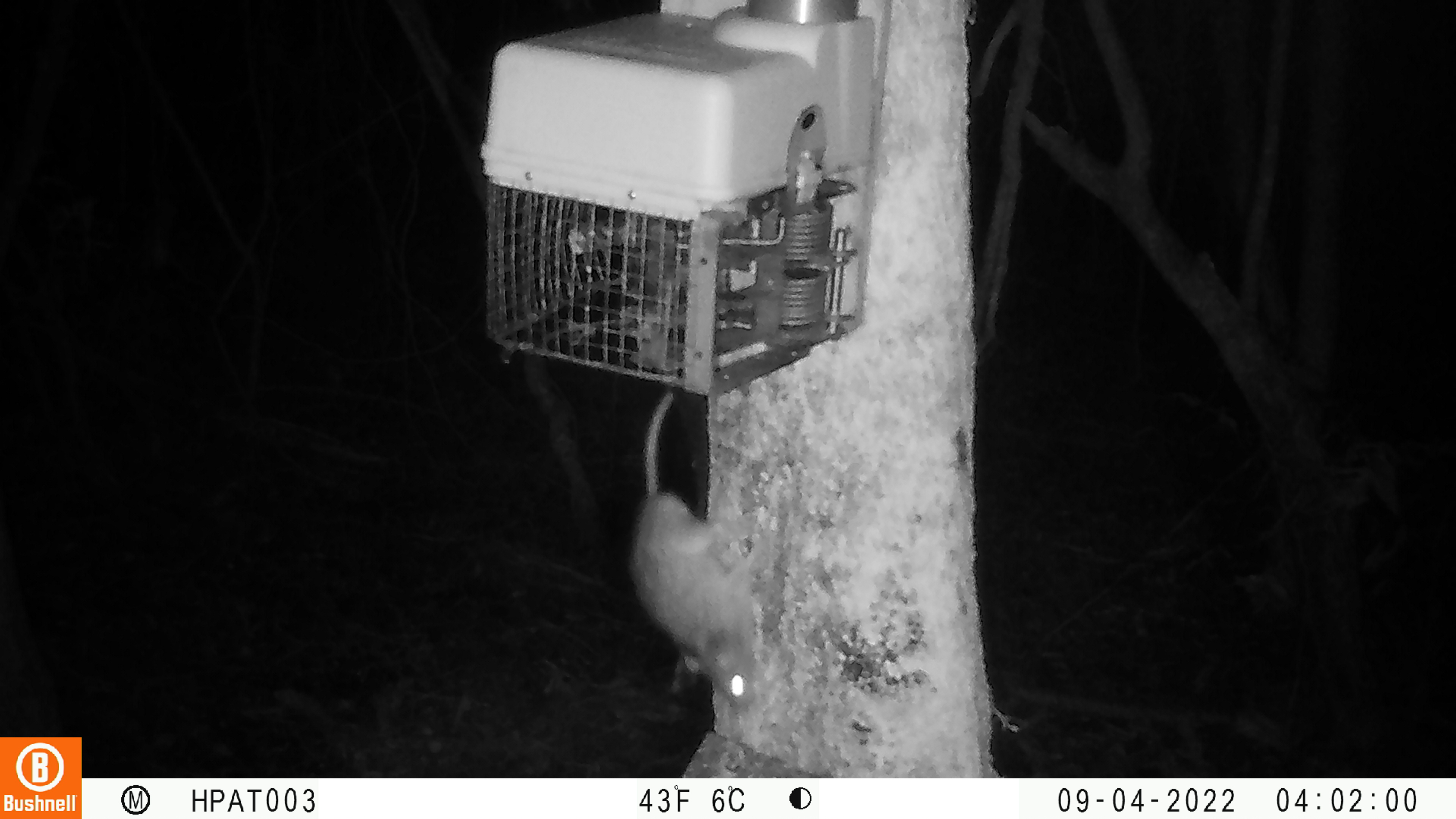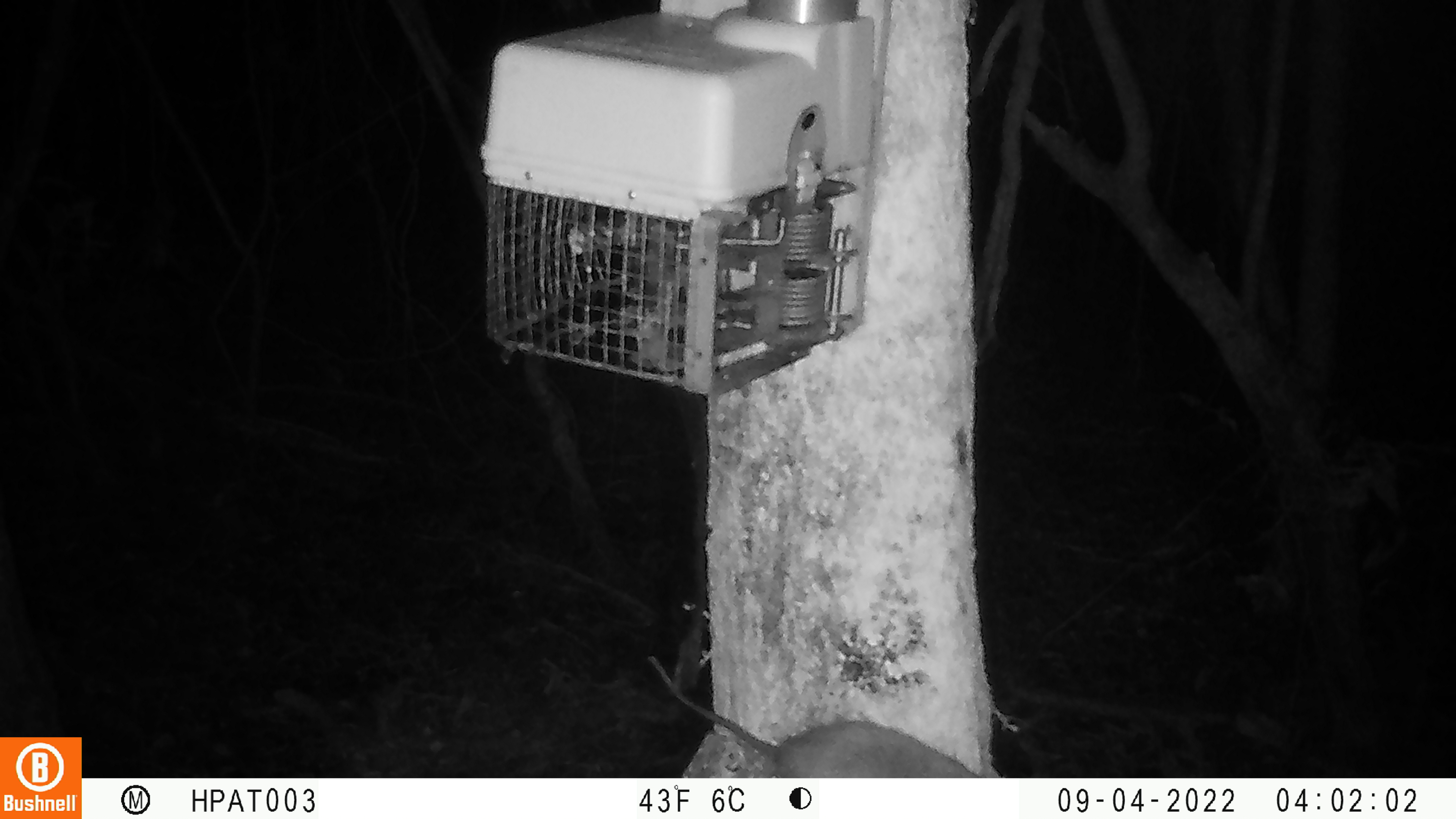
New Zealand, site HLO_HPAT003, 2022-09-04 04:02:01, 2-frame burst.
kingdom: Animalia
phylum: Chordata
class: Mammalia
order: Rodentia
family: Muridae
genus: Rattus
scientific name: Rattus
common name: rat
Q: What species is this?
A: Rat (Rattus).